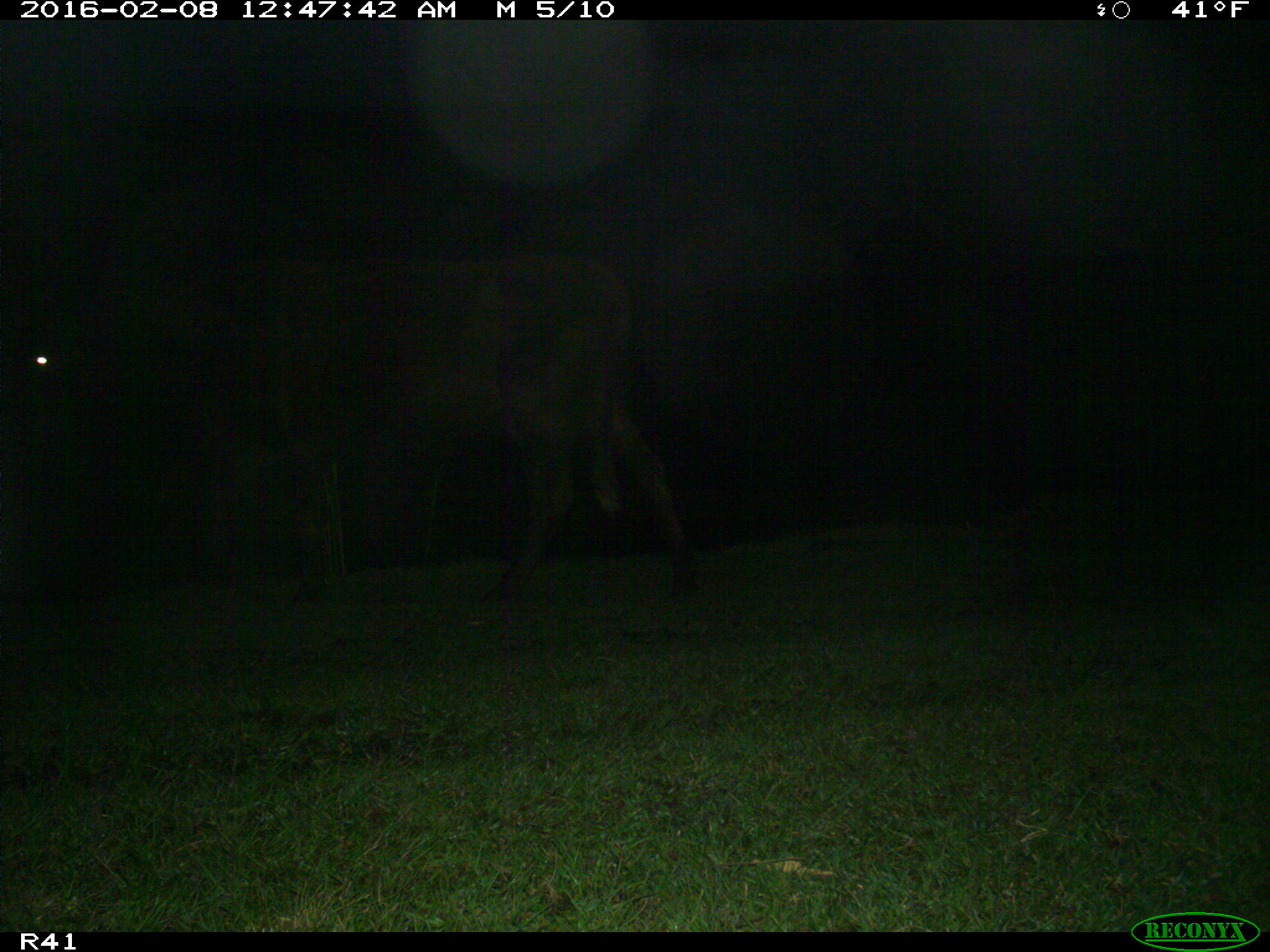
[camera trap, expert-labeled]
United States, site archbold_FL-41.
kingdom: Animalia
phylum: Chordata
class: Mammalia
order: Artiodactyla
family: Bovidae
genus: Bos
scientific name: Bos taurus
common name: domestic cow